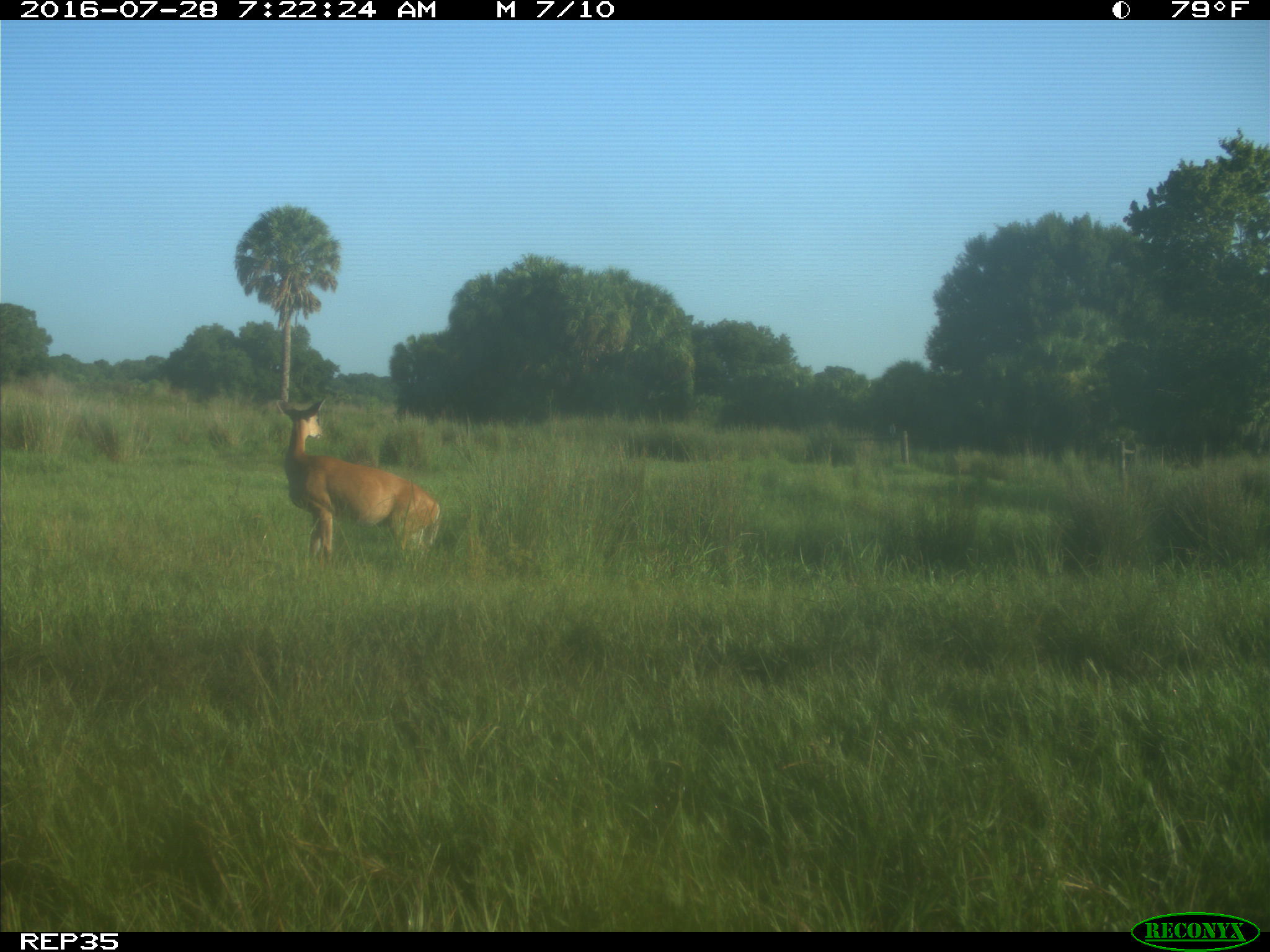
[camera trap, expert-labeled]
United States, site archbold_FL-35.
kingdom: Animalia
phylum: Chordata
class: Mammalia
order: Artiodactyla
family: Cervidae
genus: Odocoileus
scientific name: Odocoileus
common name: deer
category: unidentified deer